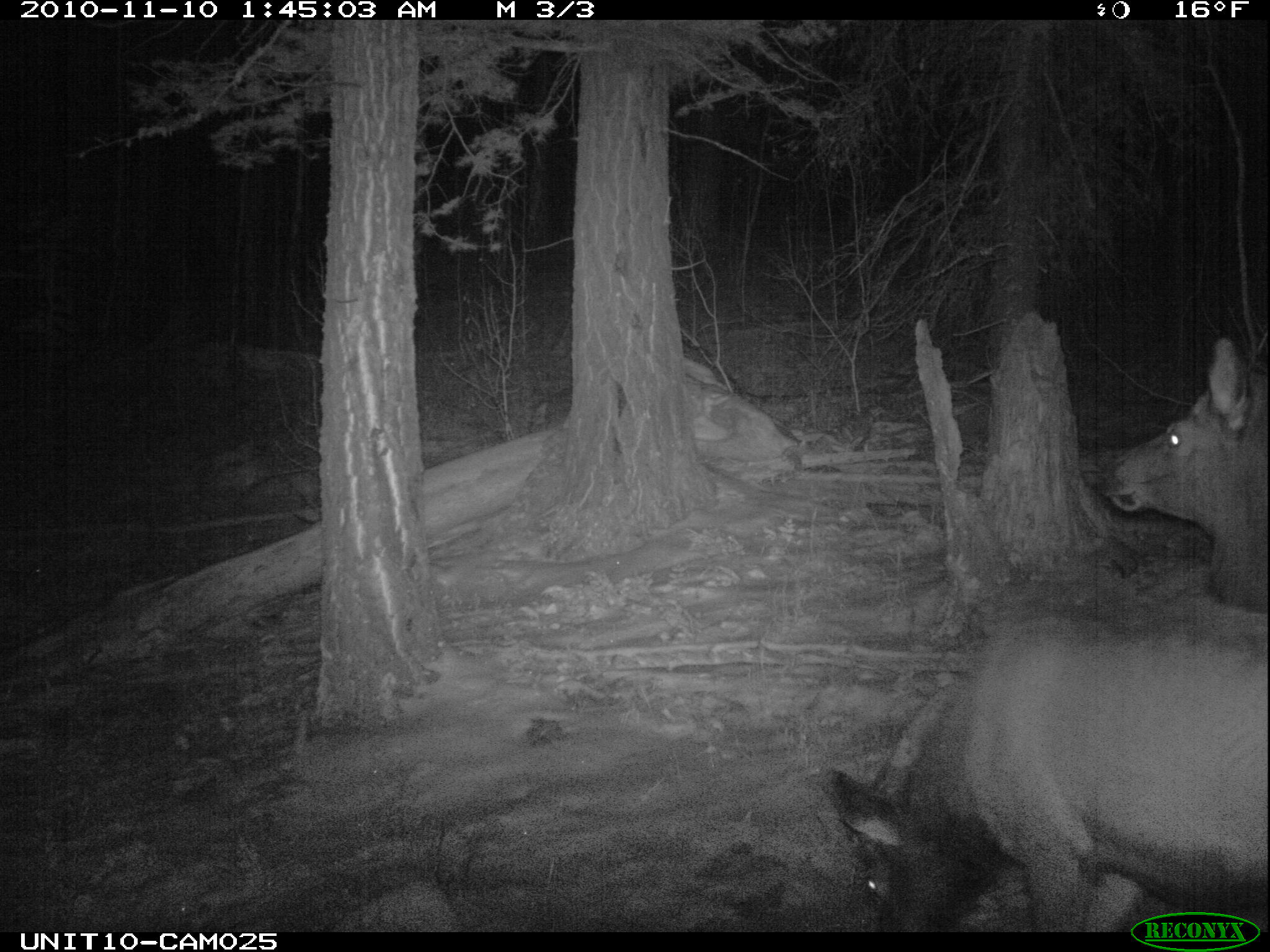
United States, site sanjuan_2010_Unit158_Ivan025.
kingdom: Animalia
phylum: Chordata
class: Mammalia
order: Artiodactyla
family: Cervidae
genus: Cervus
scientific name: Cervus elaphus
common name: red deer